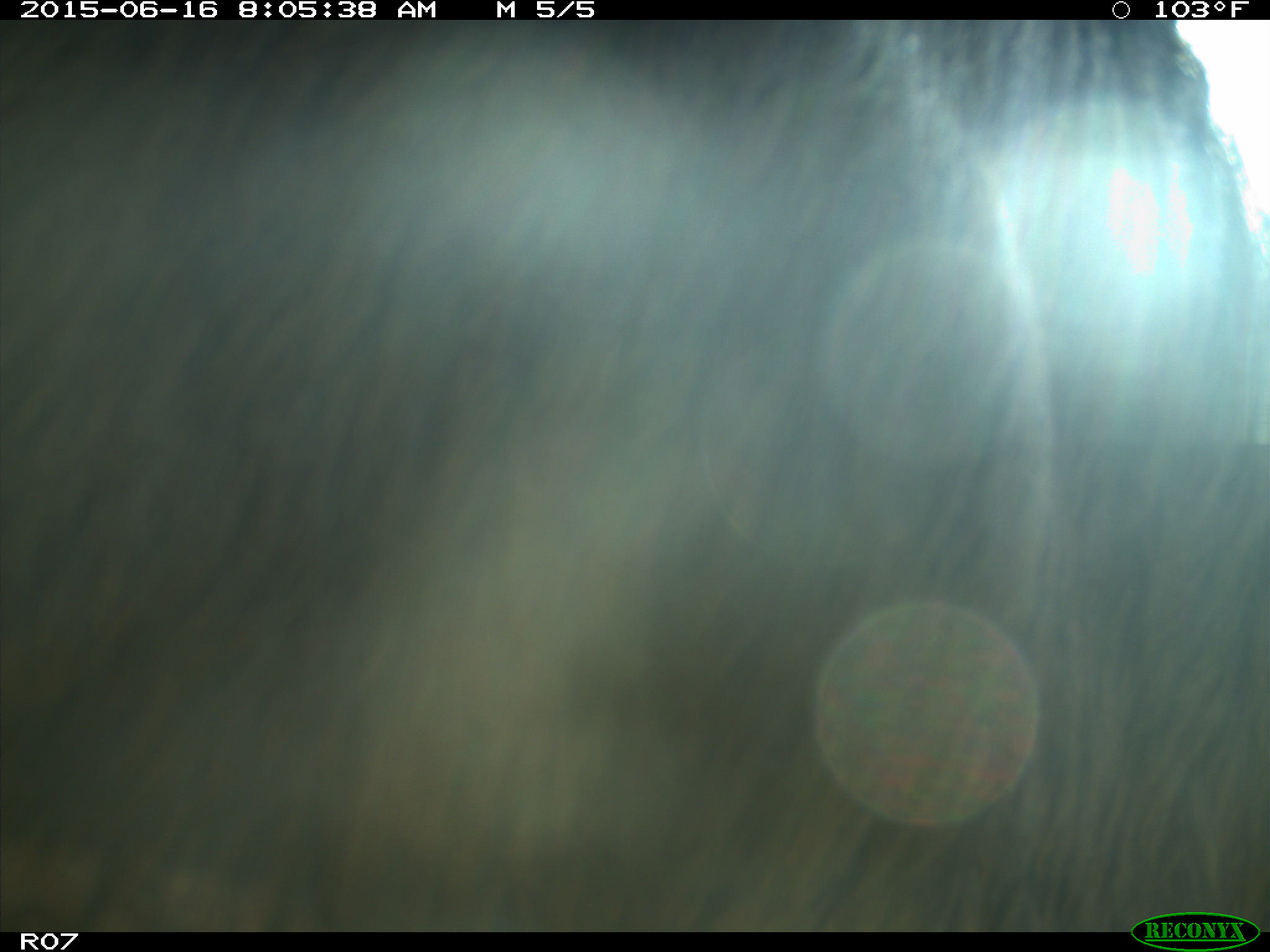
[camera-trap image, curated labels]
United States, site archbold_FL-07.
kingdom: Animalia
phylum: Chordata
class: Mammalia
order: Artiodactyla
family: Bovidae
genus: Bos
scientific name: Bos taurus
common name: domestic cow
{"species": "Bos taurus (domestic cow)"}